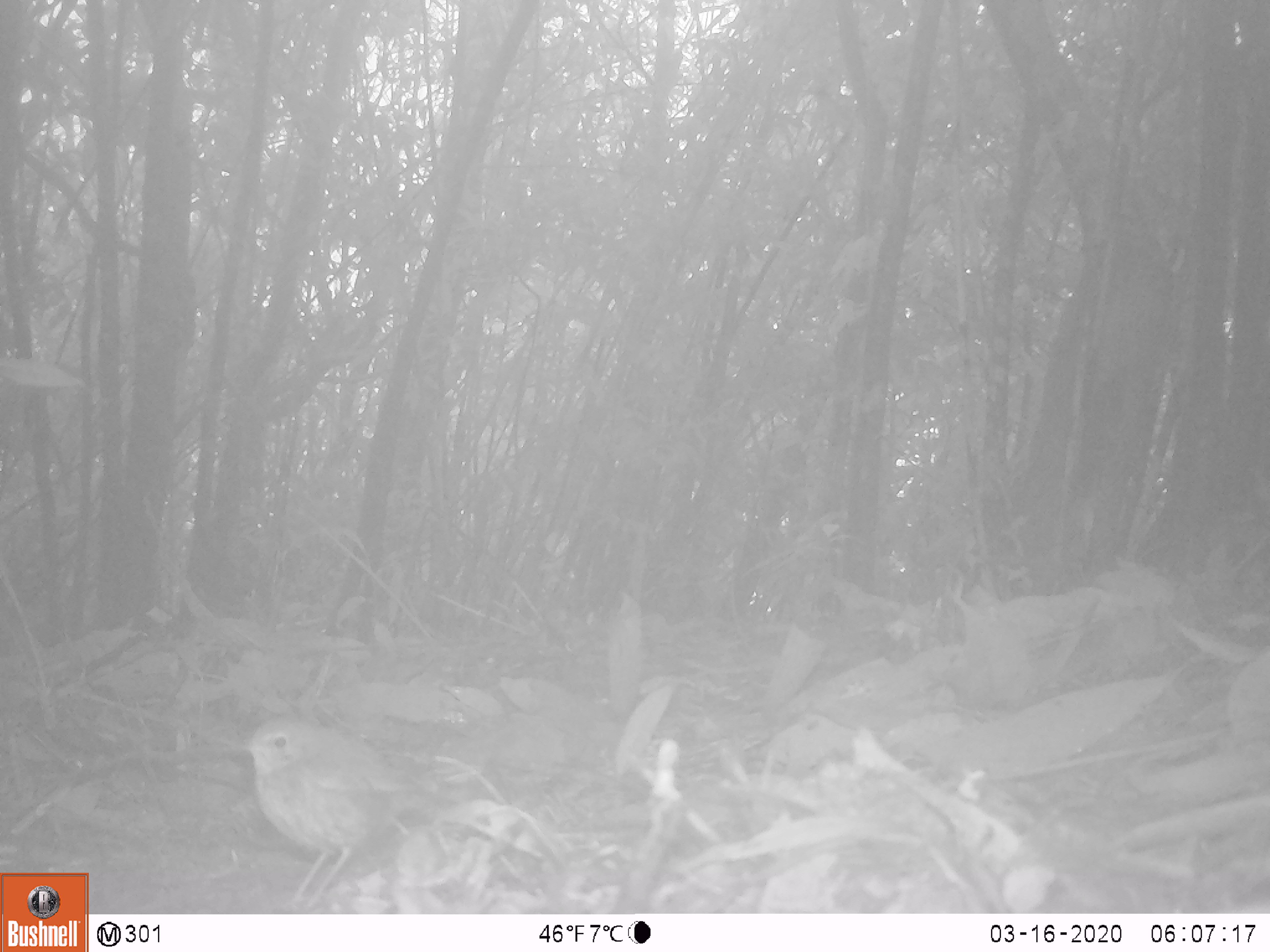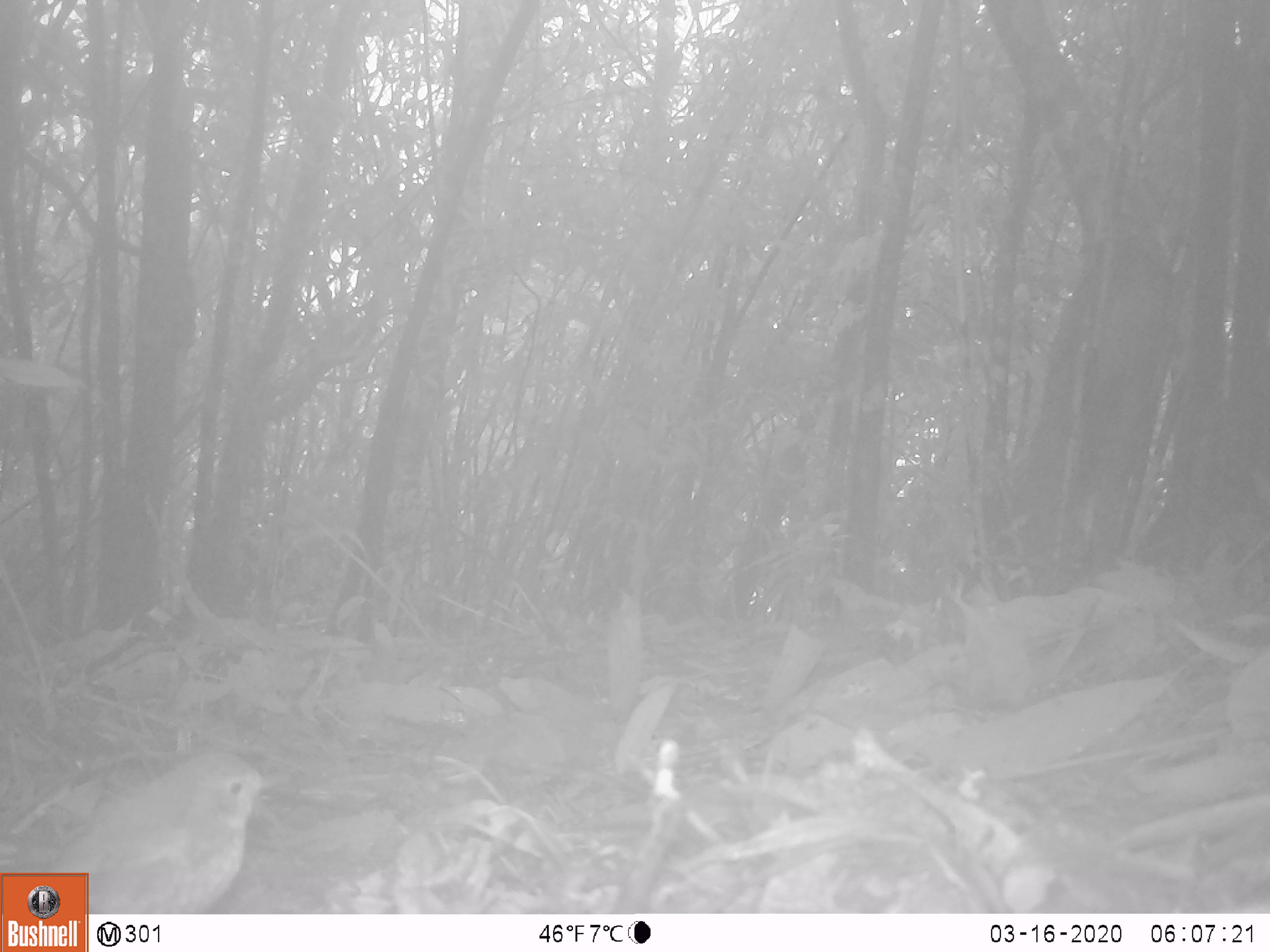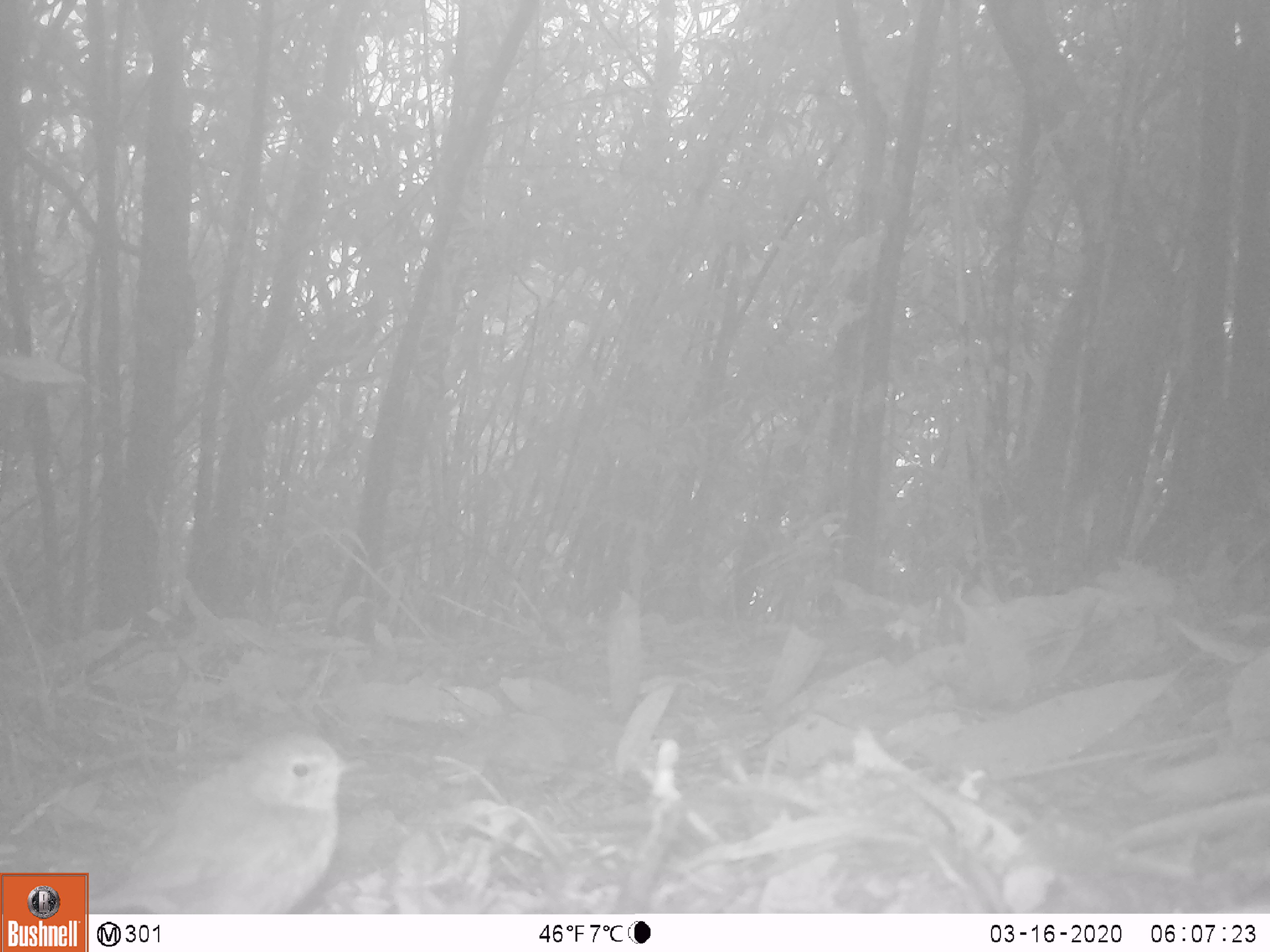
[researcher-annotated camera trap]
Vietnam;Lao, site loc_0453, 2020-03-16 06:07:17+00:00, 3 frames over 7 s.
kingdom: Animalia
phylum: Chordata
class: Aves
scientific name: Aves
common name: bird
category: unidentified bird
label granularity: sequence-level